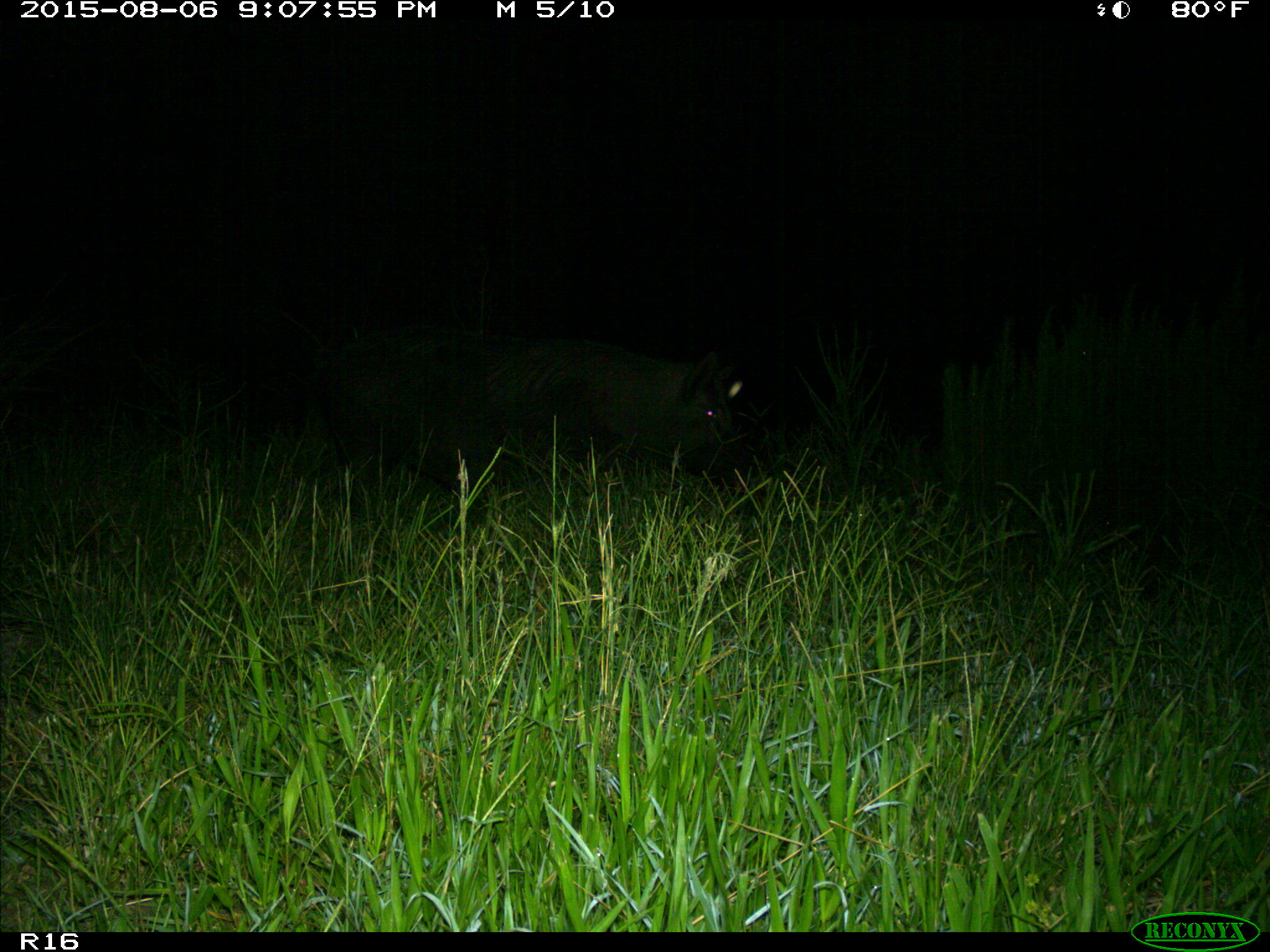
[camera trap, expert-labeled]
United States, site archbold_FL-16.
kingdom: Animalia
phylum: Chordata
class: Mammalia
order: Artiodactyla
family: Suidae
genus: Sus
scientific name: Sus scrofa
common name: wild boar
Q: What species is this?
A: Sus scrofa (wild boar).